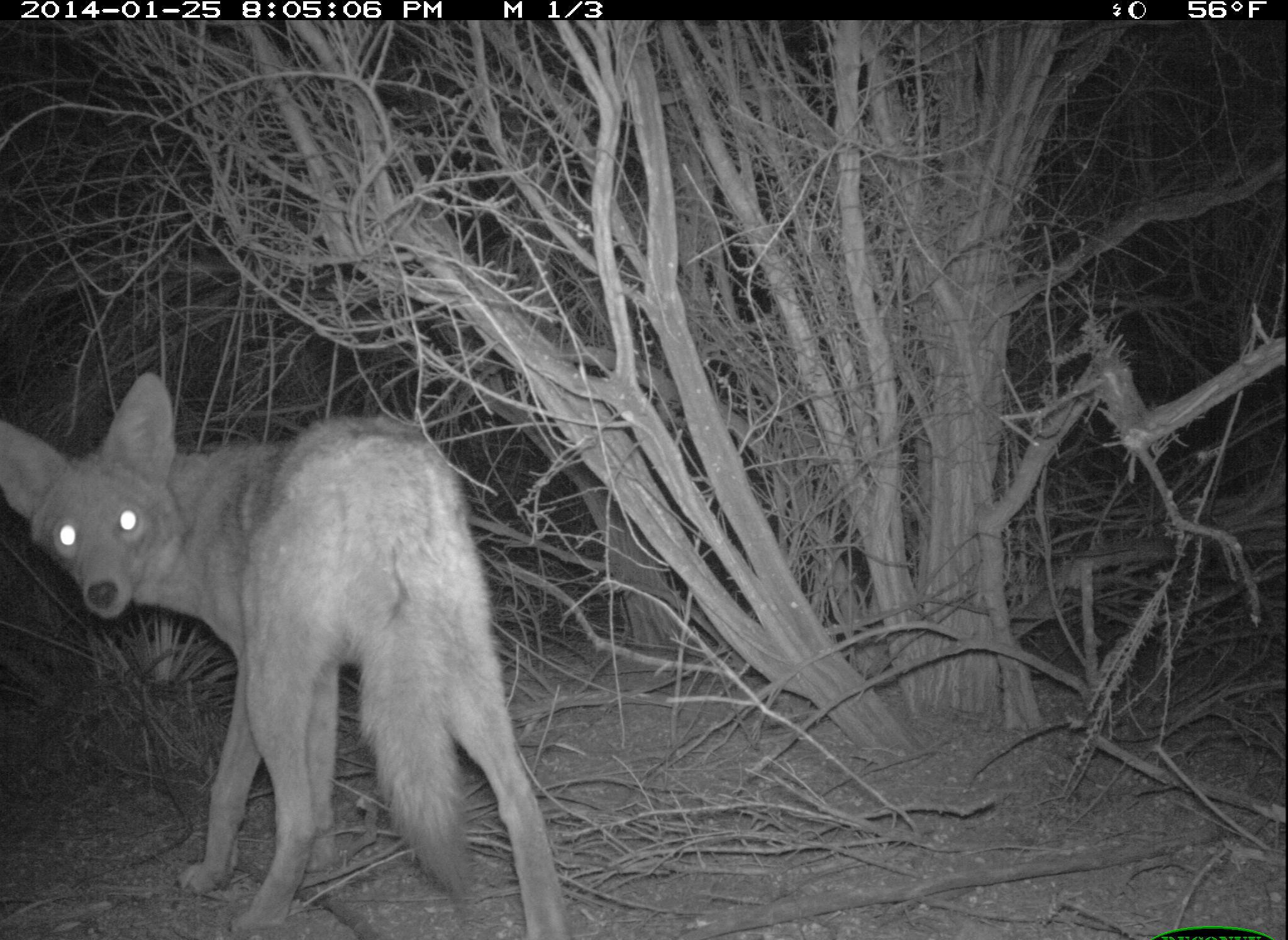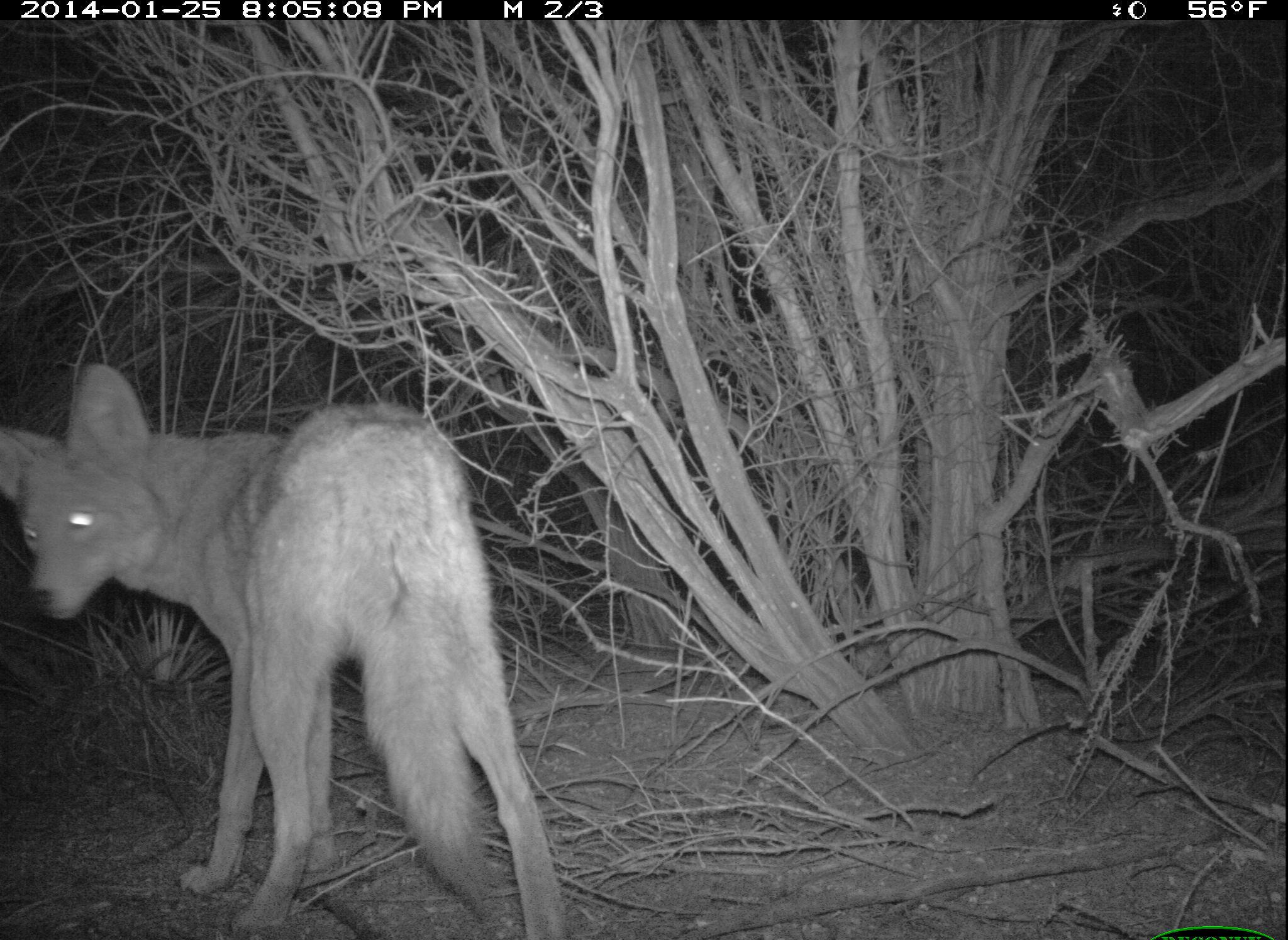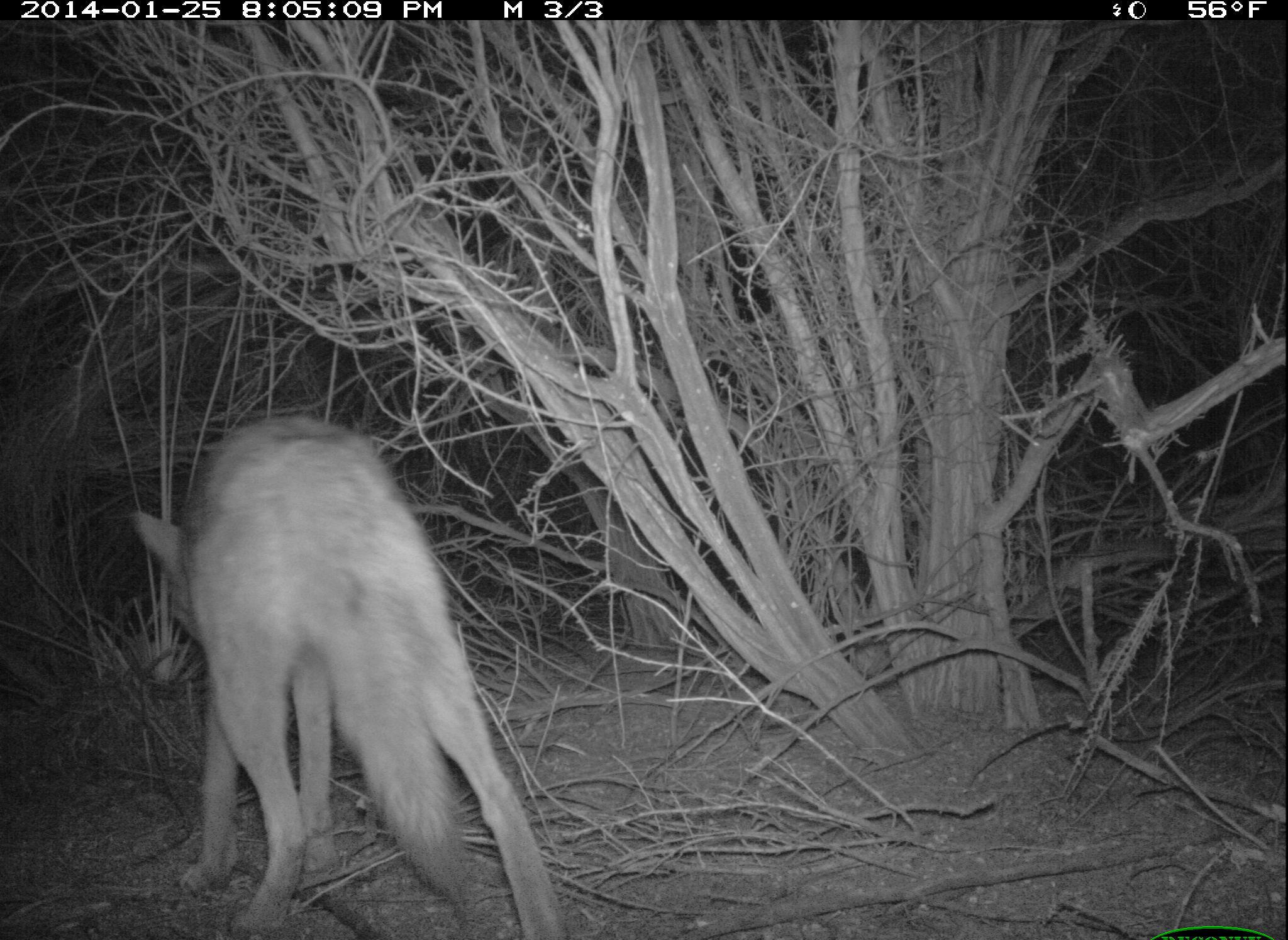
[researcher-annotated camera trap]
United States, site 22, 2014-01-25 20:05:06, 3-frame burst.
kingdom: Animalia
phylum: Chordata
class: Mammalia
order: Carnivora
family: Canidae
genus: Canis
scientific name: Canis latrans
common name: coyote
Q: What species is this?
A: Coyote (Canis latrans).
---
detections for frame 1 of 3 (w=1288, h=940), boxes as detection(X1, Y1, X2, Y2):
coyote: detection(1, 370, 574, 940)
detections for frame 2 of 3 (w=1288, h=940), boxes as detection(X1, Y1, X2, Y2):
coyote: detection(3, 364, 571, 939)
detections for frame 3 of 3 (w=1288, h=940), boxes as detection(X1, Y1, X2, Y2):
coyote: detection(134, 412, 574, 939)